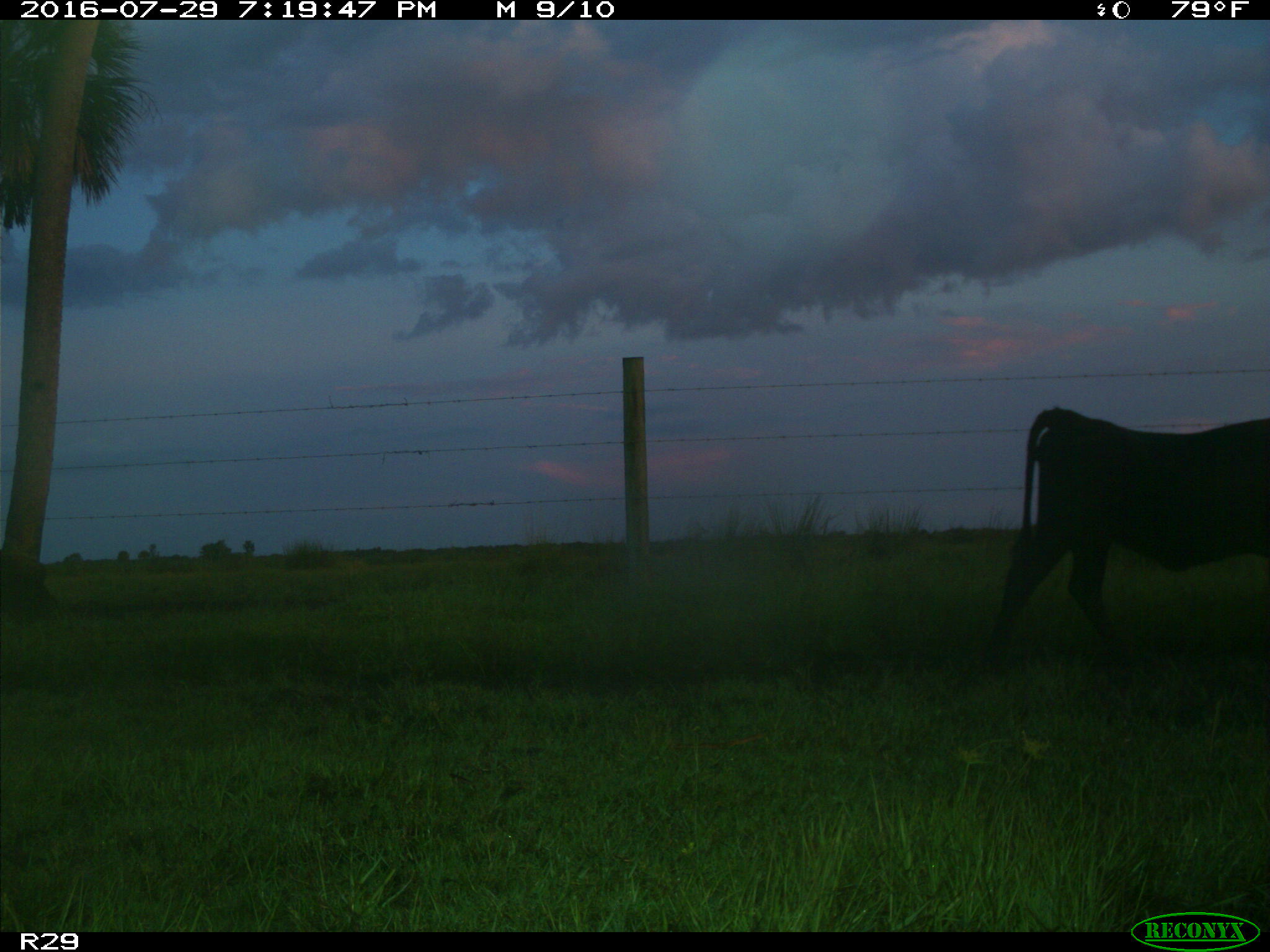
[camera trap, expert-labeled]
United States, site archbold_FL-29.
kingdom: Animalia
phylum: Chordata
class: Mammalia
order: Artiodactyla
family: Bovidae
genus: Bos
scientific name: Bos taurus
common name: domestic cow